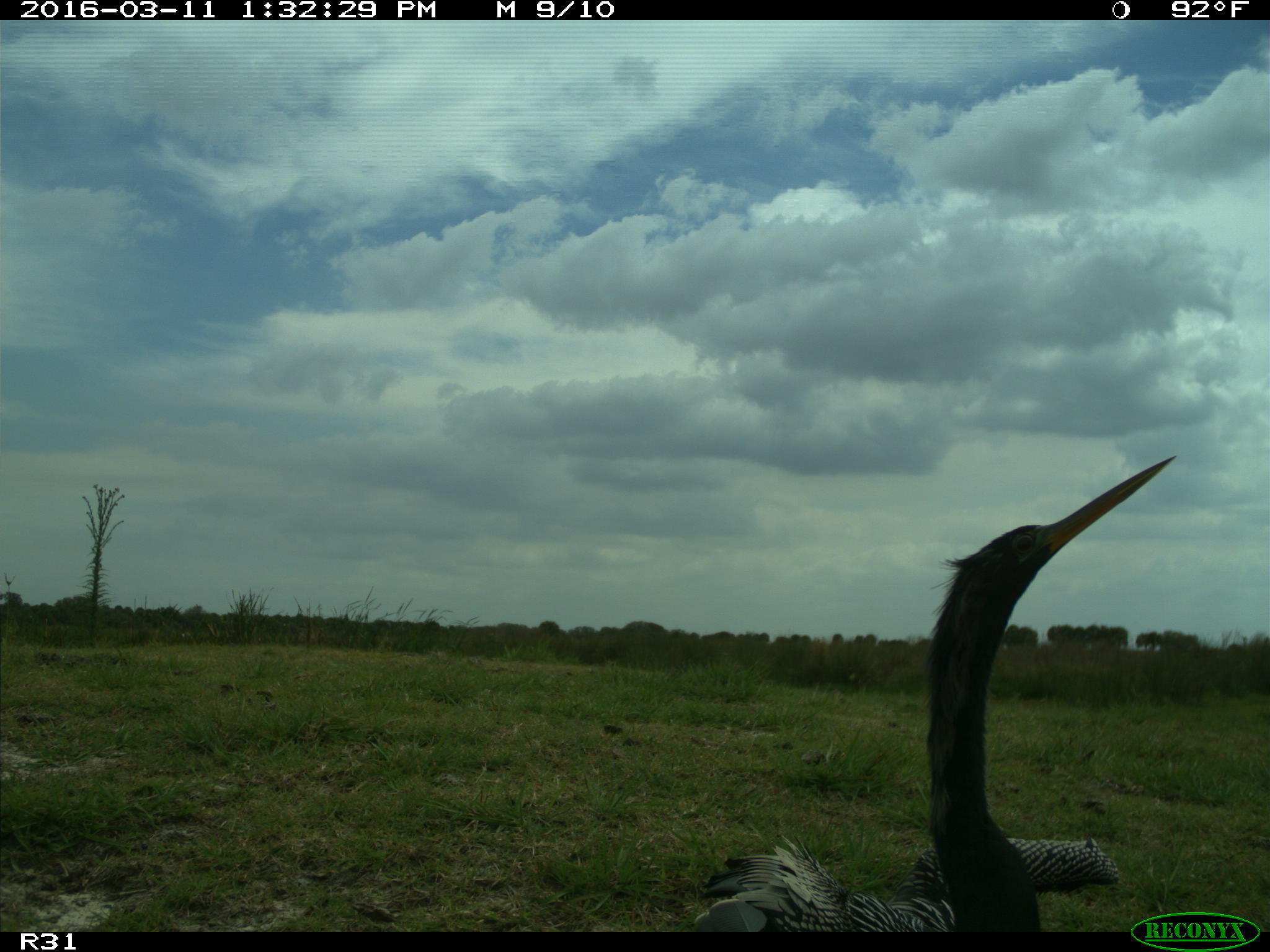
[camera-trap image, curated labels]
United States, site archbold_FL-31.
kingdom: Animalia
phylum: Chordata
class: Aves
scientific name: Aves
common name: birds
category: unidentified bird